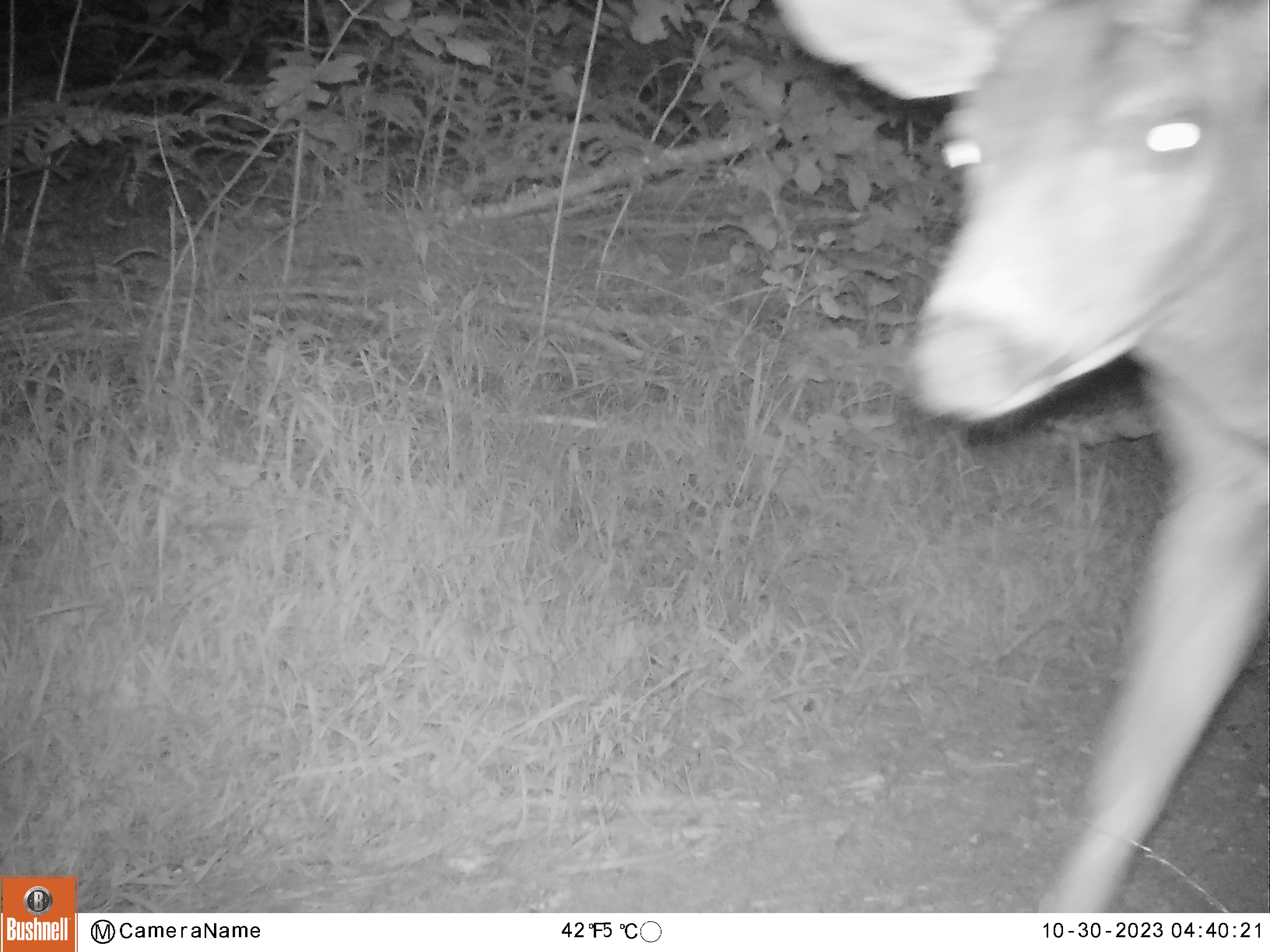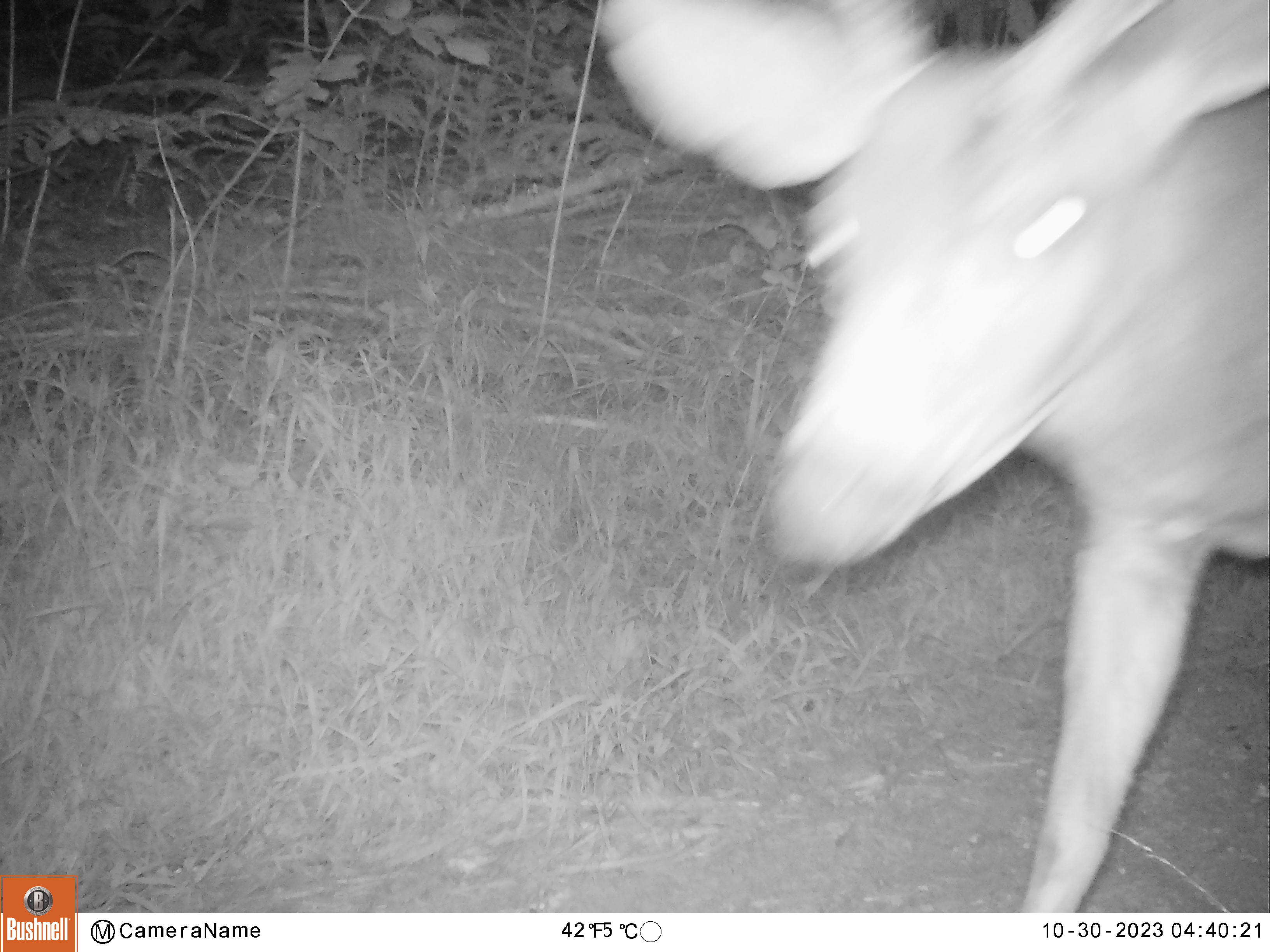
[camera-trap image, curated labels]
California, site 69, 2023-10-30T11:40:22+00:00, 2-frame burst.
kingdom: Animalia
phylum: Chordata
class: Mammalia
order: Artiodactyla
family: Cervidae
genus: Odocoileus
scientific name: Odocoileus hemionus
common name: mule deer